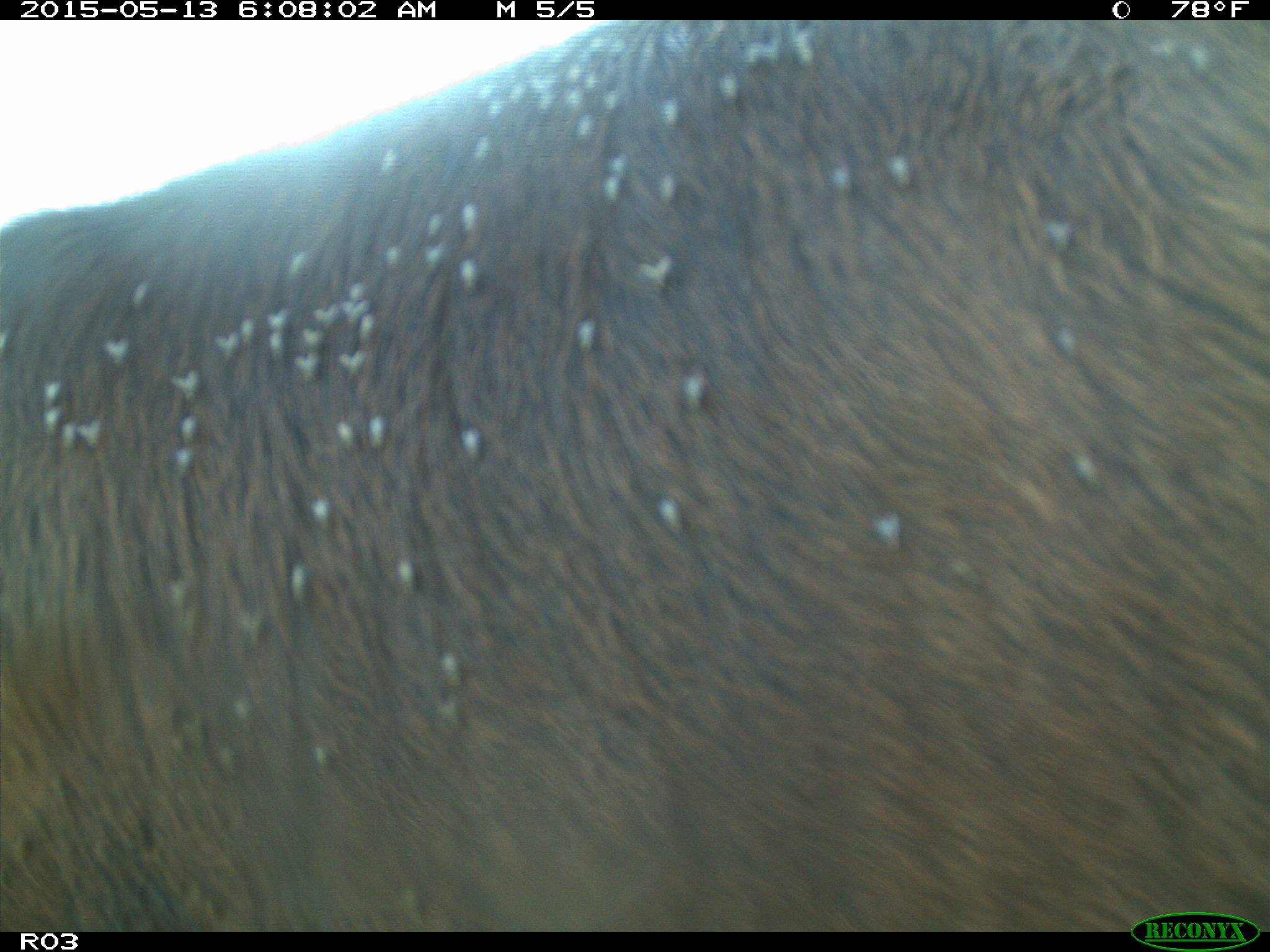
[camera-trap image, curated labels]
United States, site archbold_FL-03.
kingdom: Animalia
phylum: Chordata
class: Mammalia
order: Artiodactyla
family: Bovidae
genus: Bos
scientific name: Bos taurus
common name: domestic cow